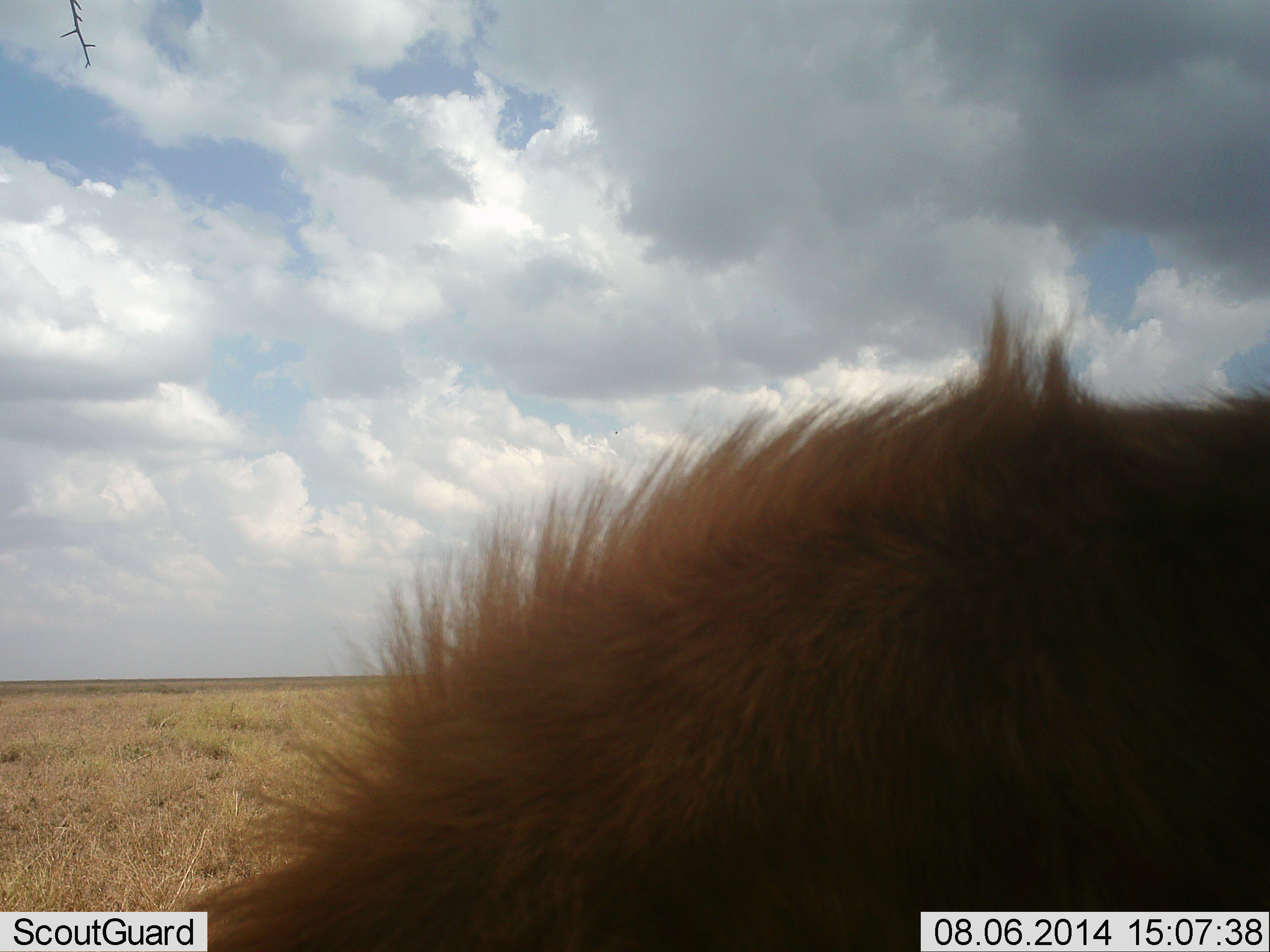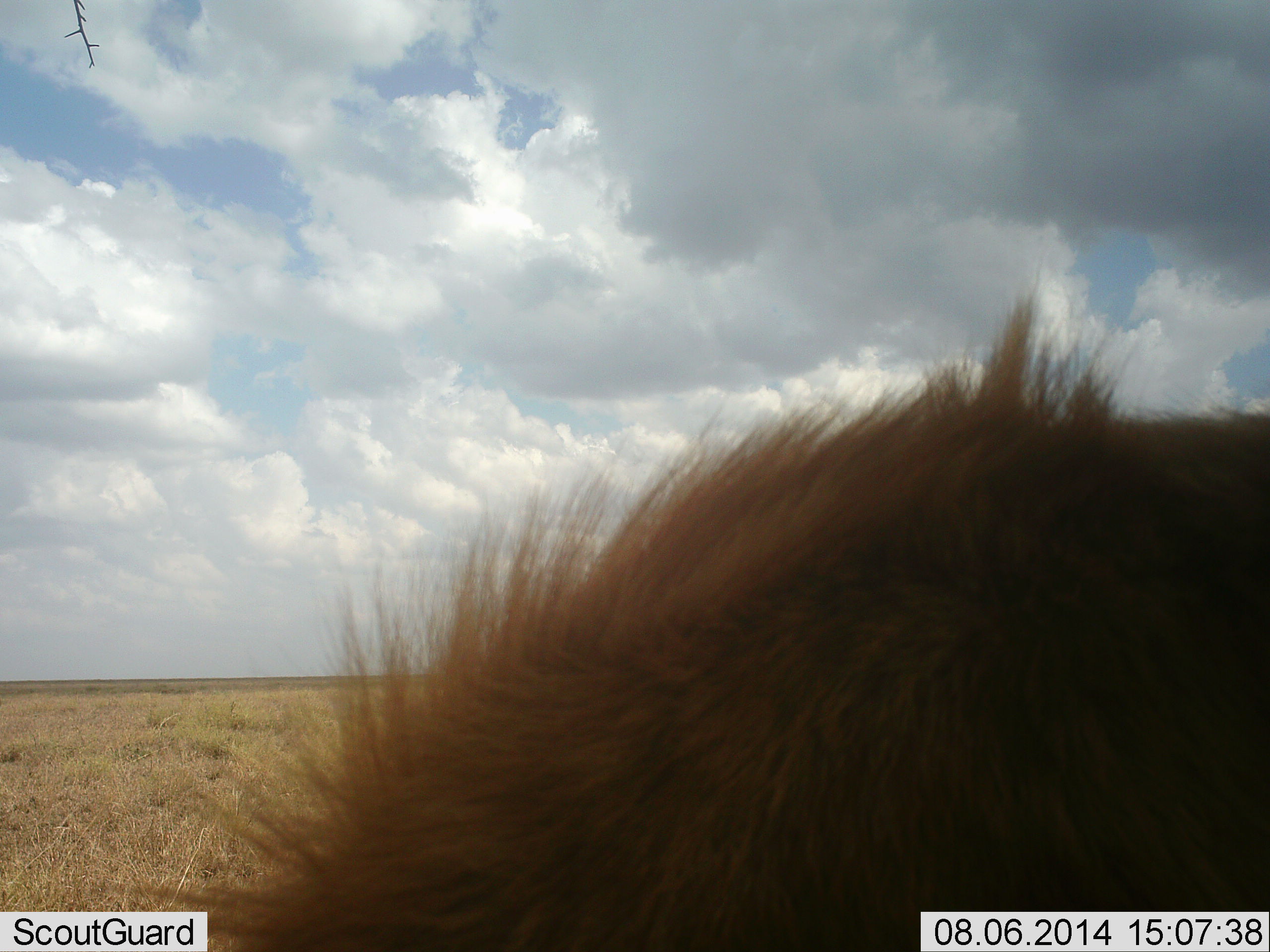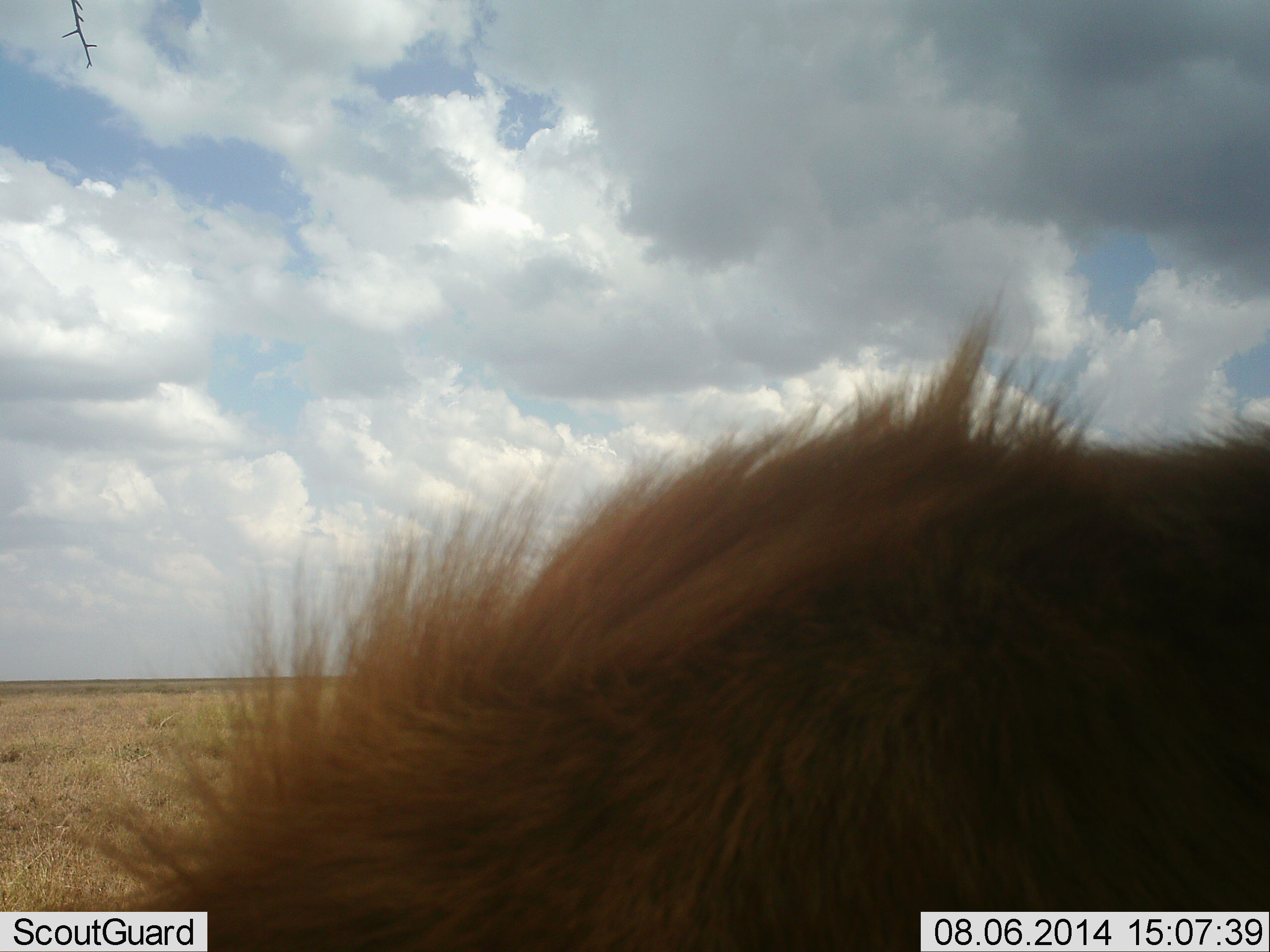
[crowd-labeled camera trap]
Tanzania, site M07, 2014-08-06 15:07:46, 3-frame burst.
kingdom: Animalia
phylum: Chordata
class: Mammalia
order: Carnivora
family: Felidae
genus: Panthera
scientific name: Panthera leo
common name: lion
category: lionmale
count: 1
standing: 40%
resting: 60%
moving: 0%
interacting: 0%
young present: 0%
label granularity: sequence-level